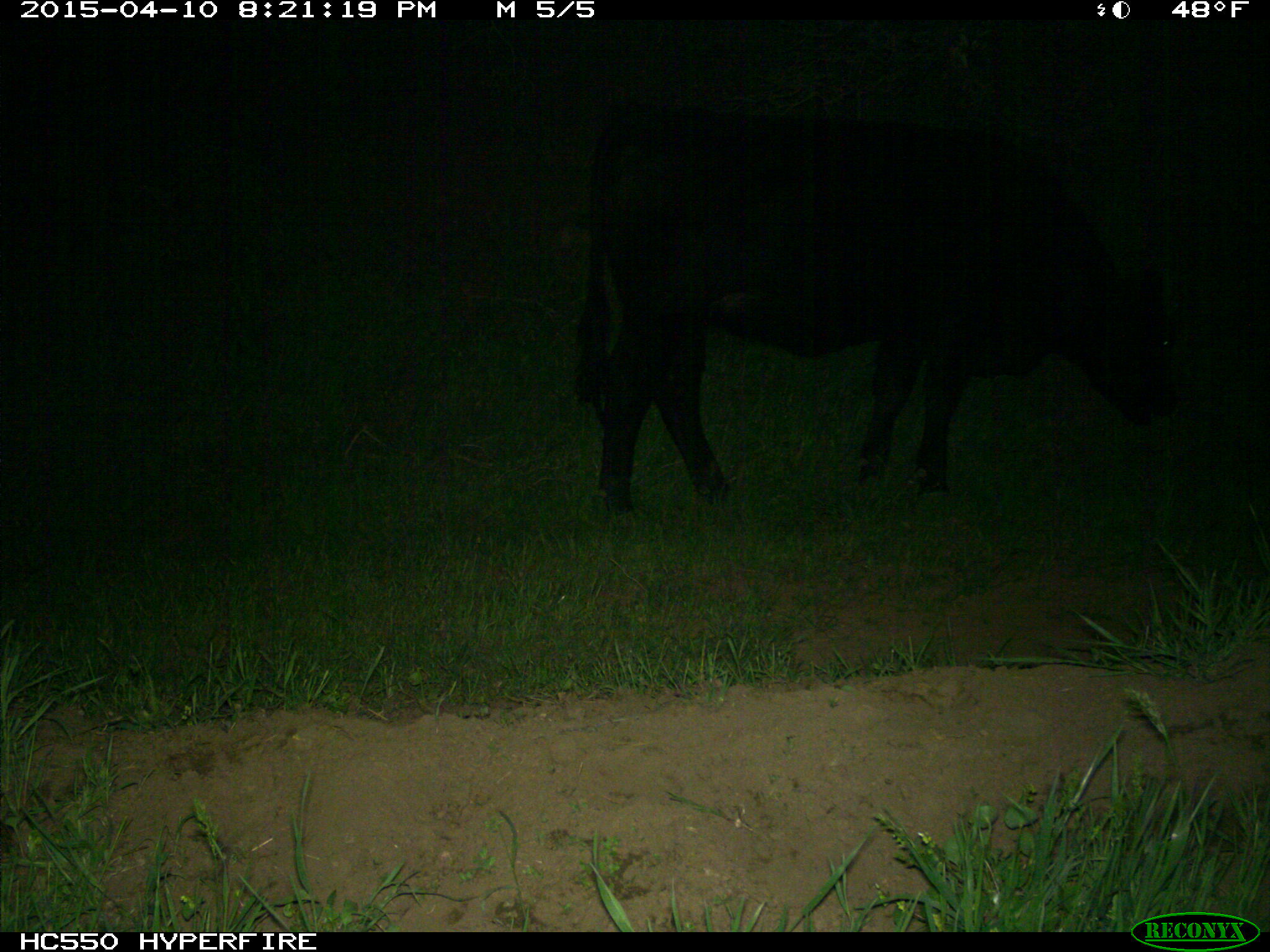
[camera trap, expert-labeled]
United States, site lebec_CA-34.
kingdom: Animalia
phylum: Chordata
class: Mammalia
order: Artiodactyla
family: Bovidae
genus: Bos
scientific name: Bos taurus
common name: domestic cow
Bos taurus (domestic cow).